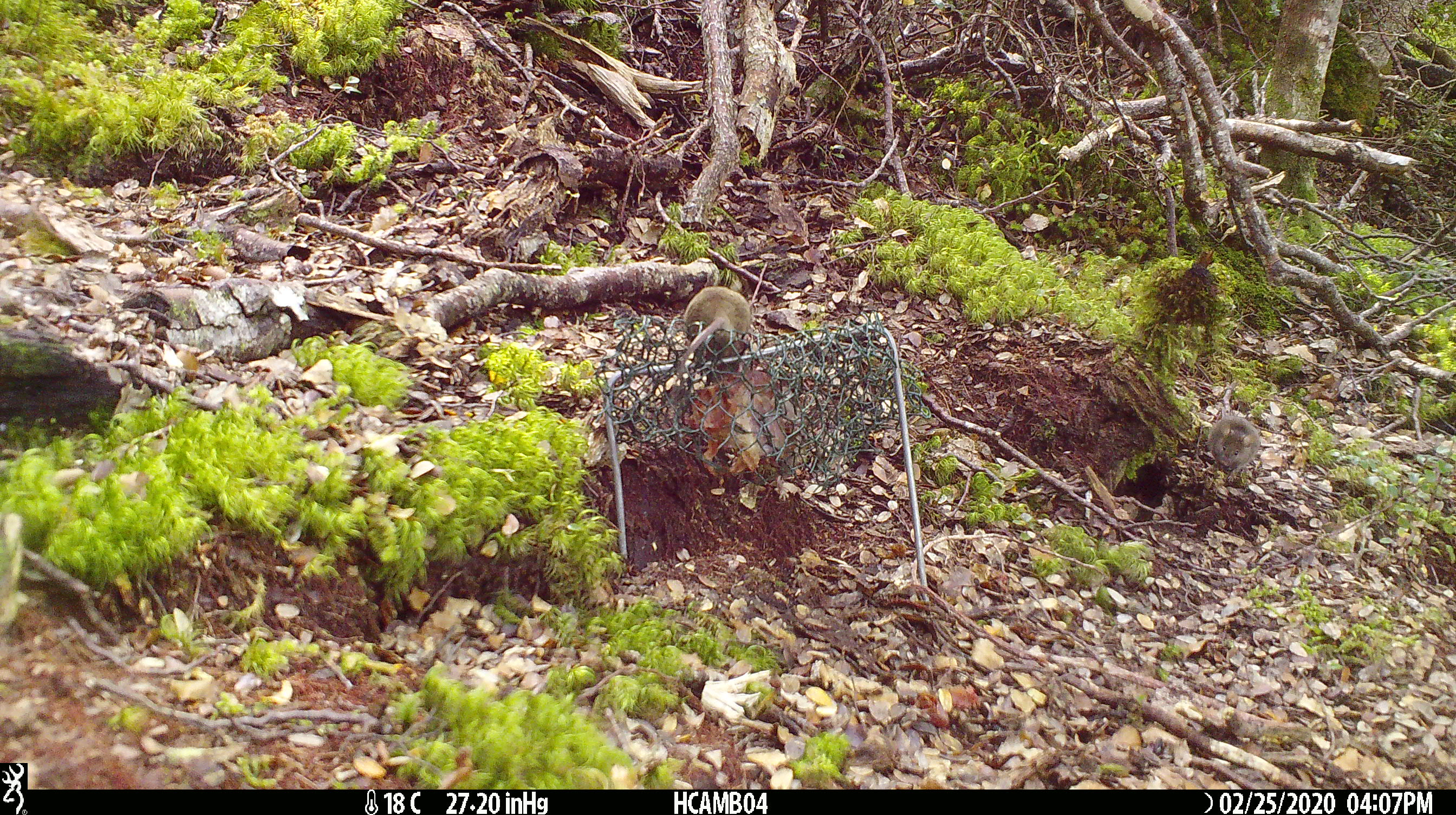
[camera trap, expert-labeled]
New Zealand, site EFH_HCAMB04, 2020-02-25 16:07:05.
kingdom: Animalia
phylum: Chordata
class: Mammalia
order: Rodentia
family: Muridae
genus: Mus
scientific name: Mus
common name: mouse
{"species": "mouse (Mus)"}